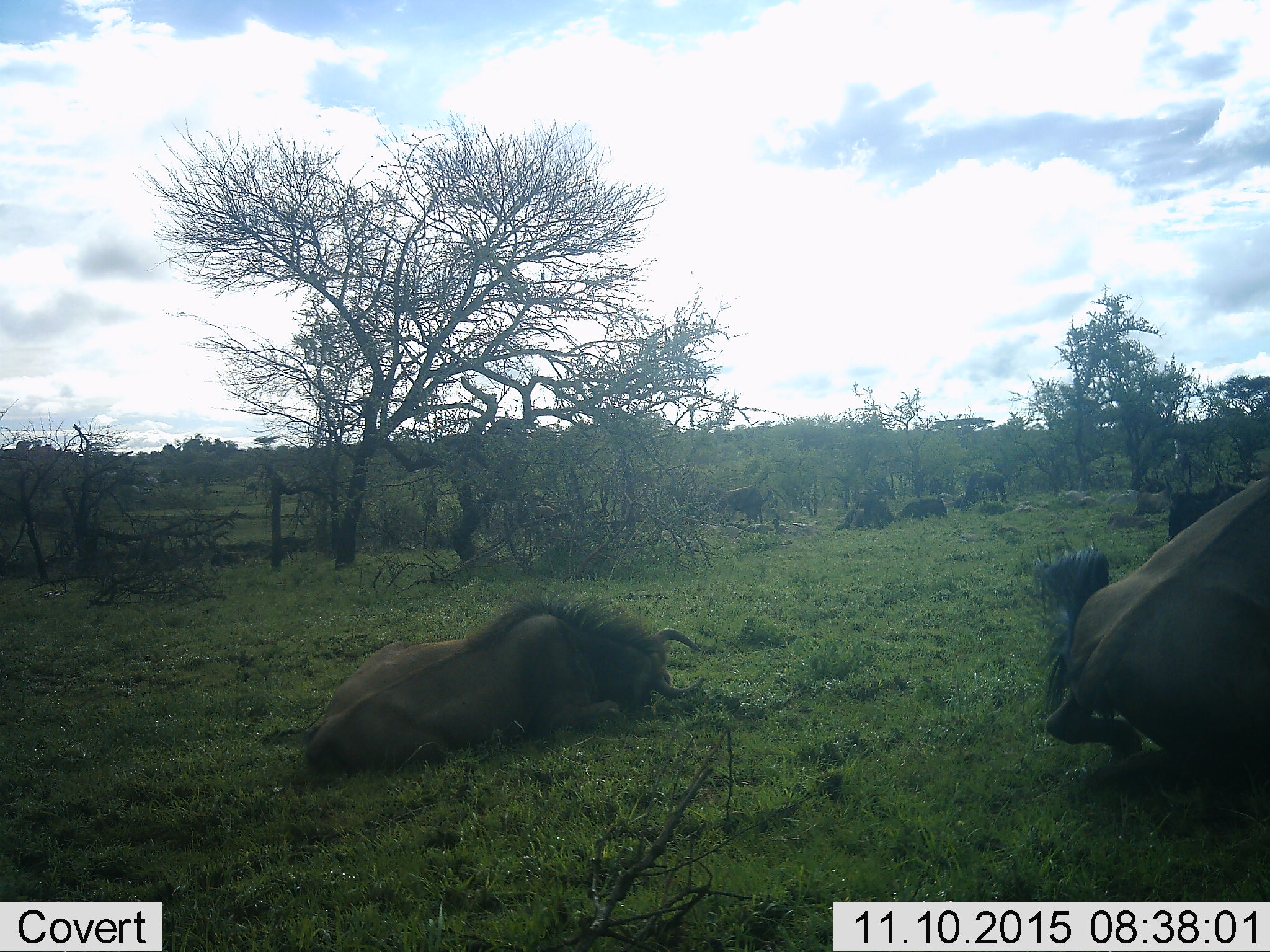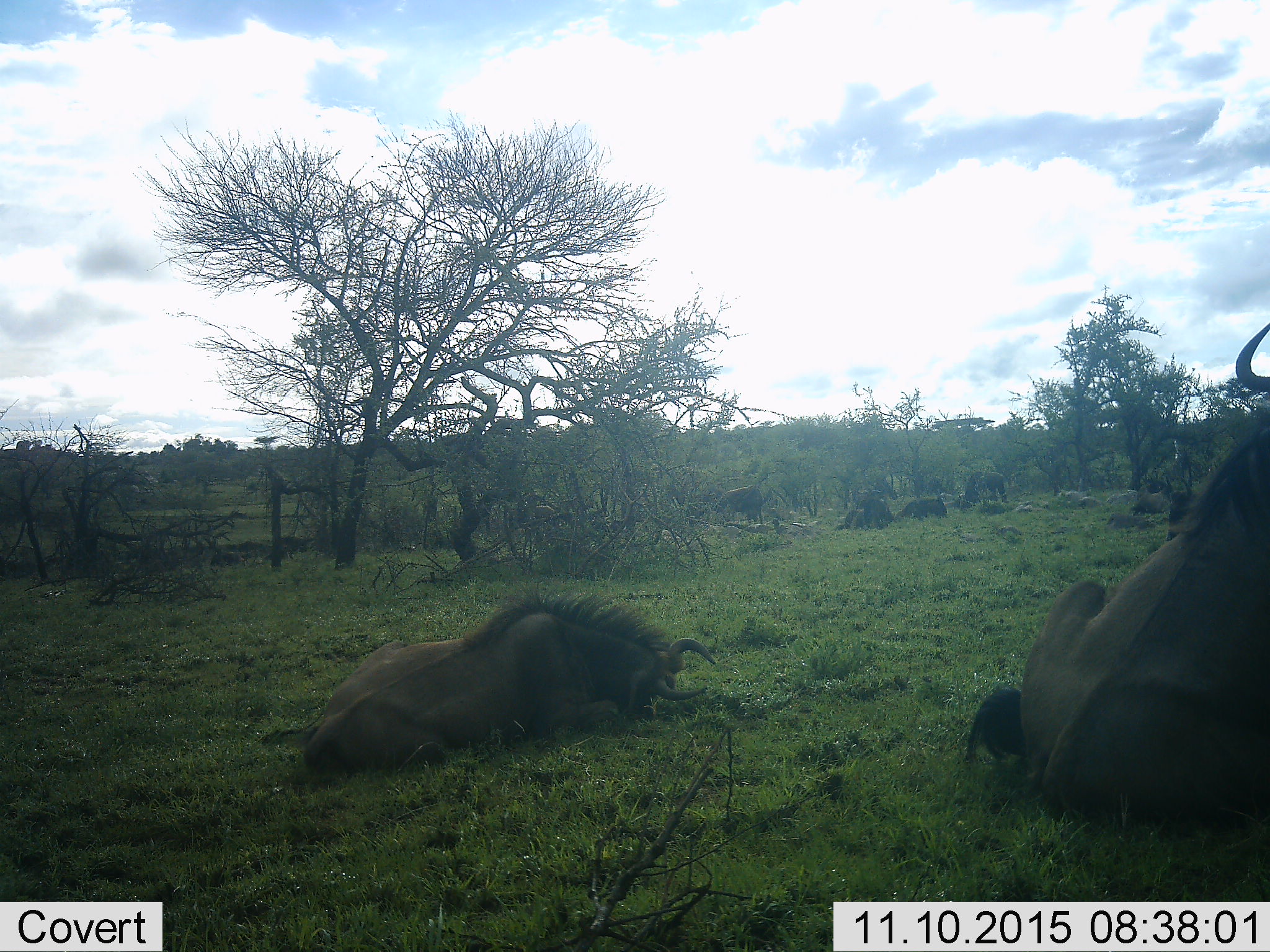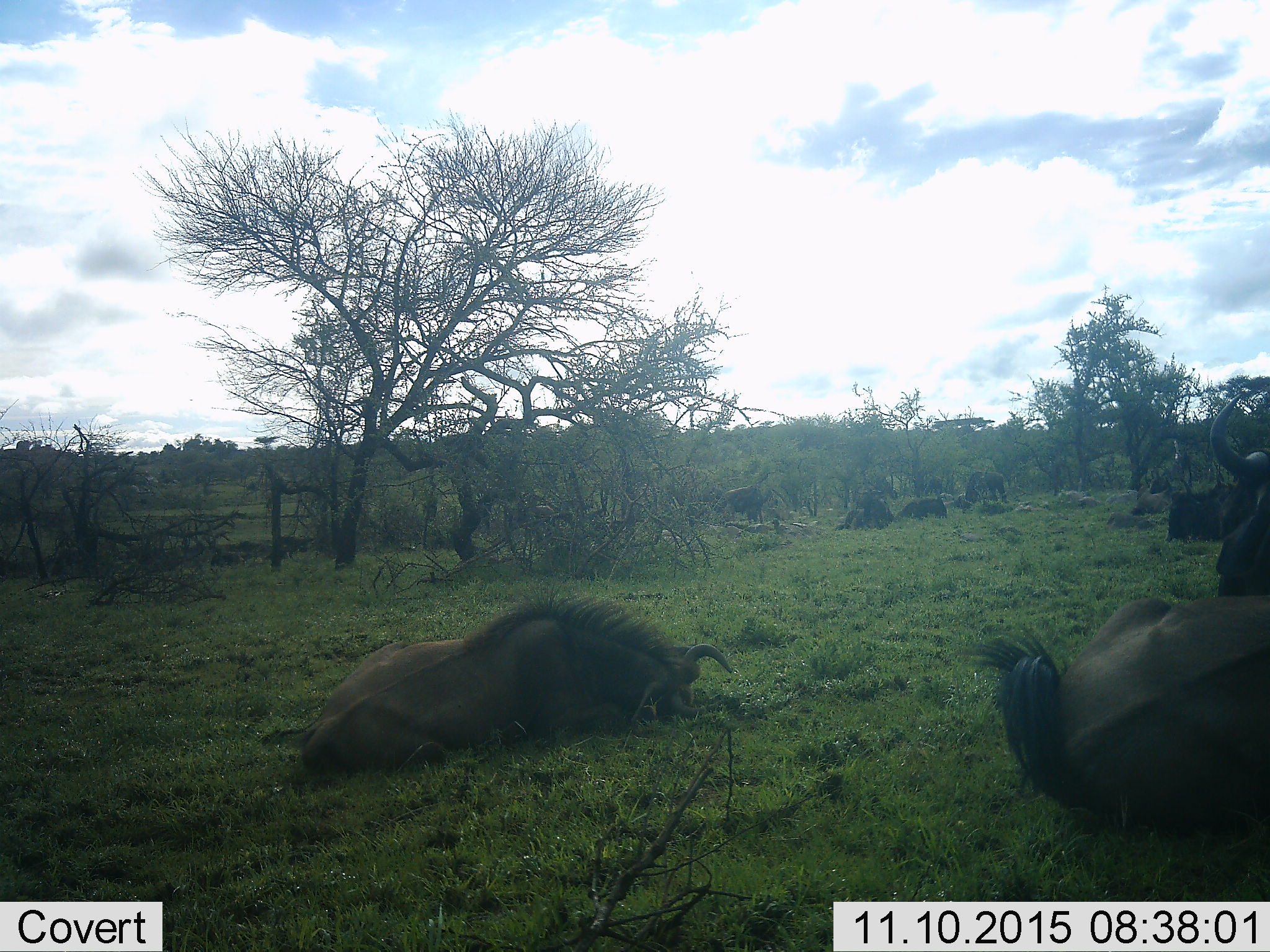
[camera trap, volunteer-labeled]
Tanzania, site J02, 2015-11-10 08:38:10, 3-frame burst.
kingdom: Animalia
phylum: Chordata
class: Mammalia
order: Artiodactyla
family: Bovidae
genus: Connochaetes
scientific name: Connochaetes taurinus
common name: blue wildebeest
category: wildebeest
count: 8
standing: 40%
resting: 100%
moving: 10%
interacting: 10%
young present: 0%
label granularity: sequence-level